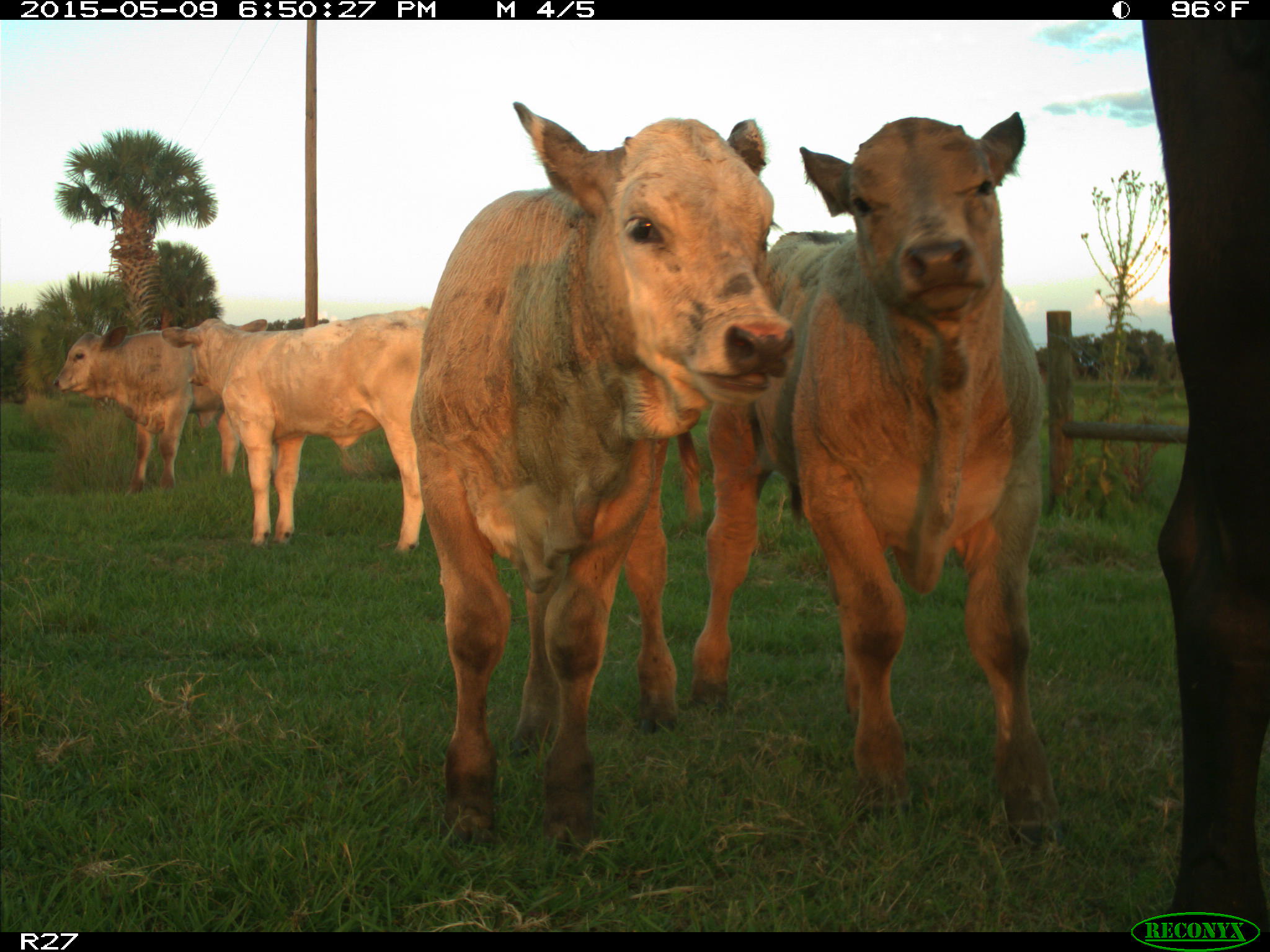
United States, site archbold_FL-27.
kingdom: Animalia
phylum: Chordata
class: Mammalia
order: Artiodactyla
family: Bovidae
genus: Bos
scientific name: Bos taurus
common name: domestic cow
Bos taurus (domestic cow).